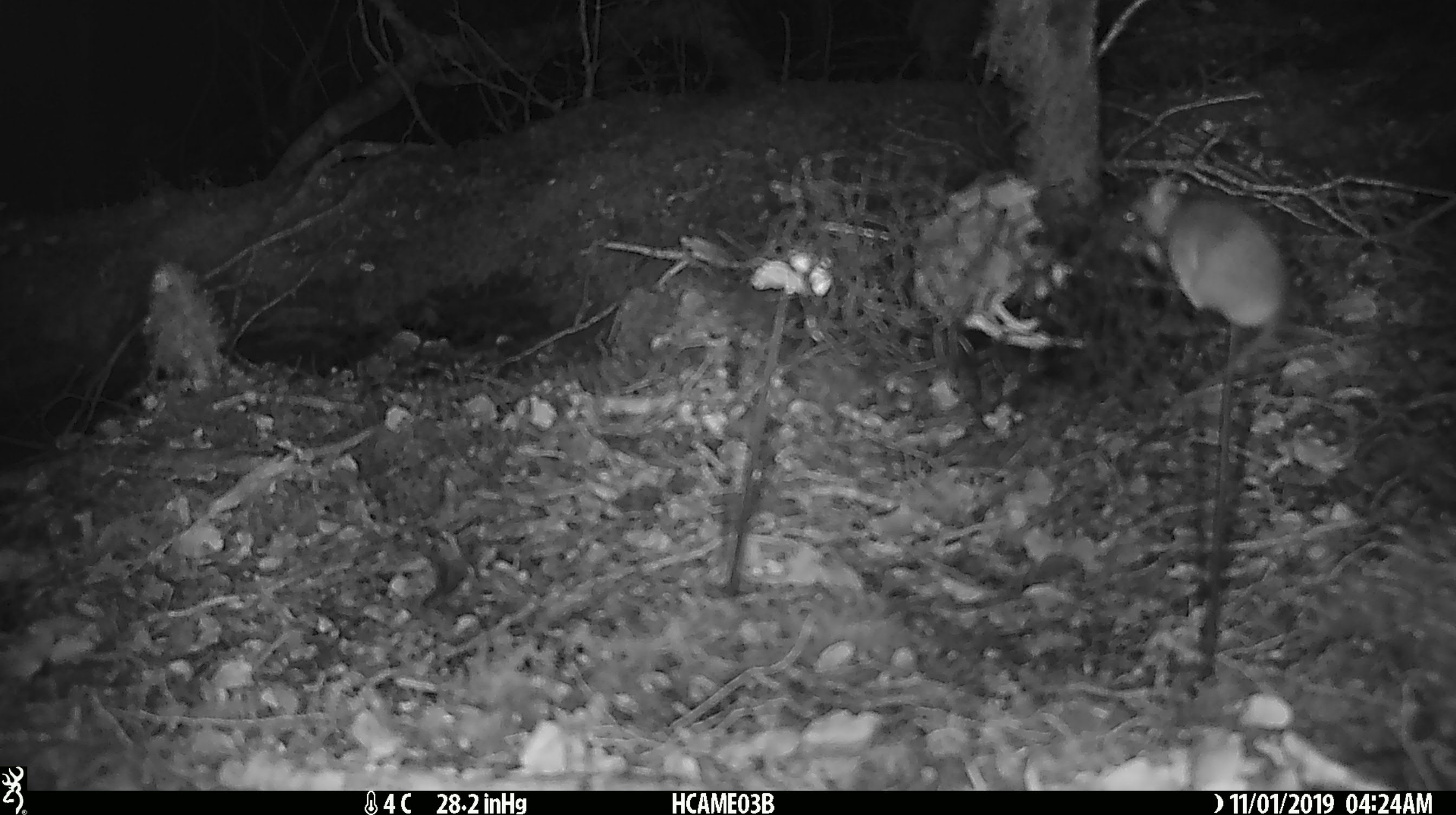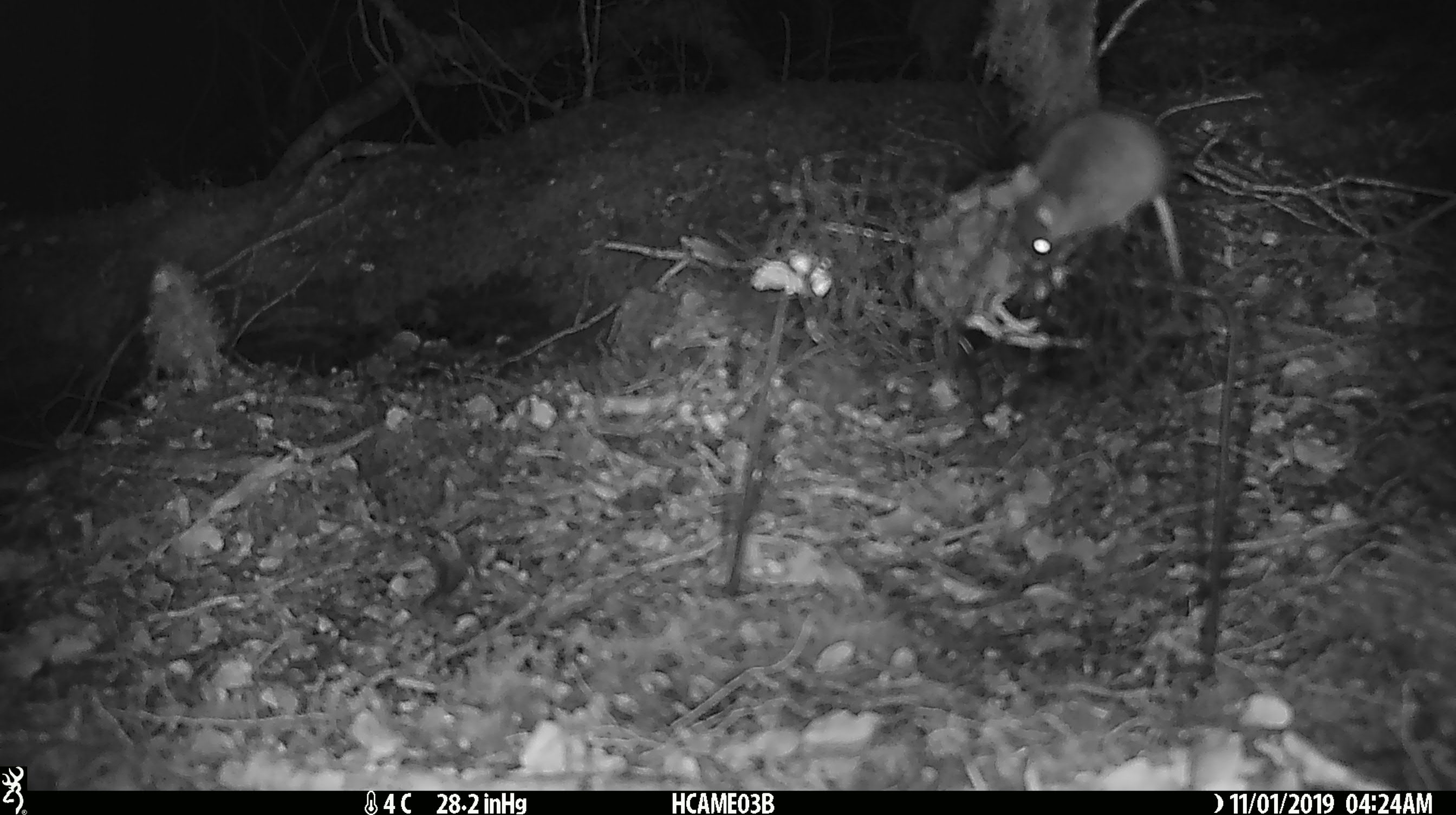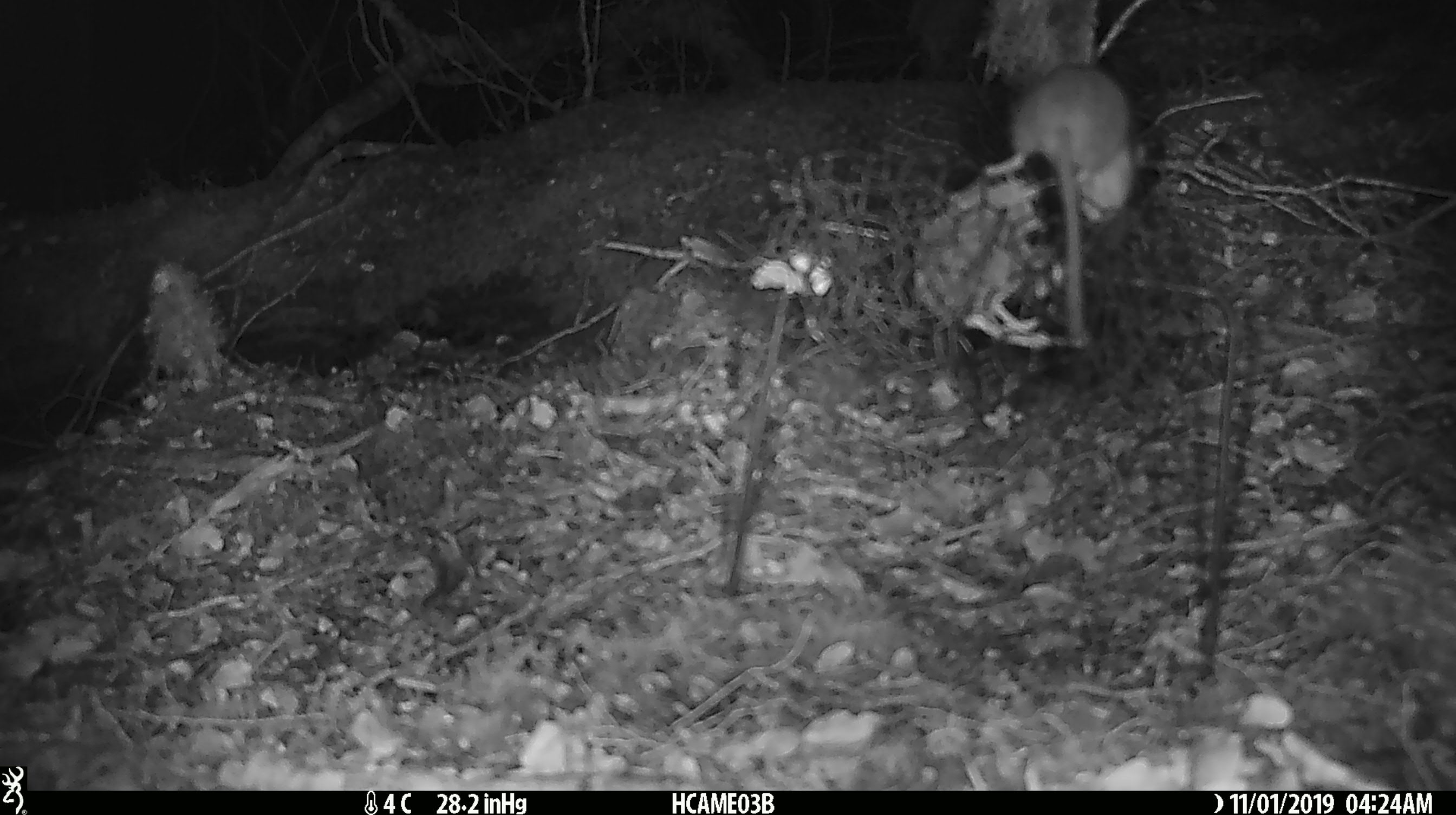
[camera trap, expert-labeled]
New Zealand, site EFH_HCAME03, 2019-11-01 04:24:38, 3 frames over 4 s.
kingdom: Animalia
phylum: Chordata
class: Mammalia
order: Rodentia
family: Muridae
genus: Mus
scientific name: Mus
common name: mouse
Mouse (Mus).